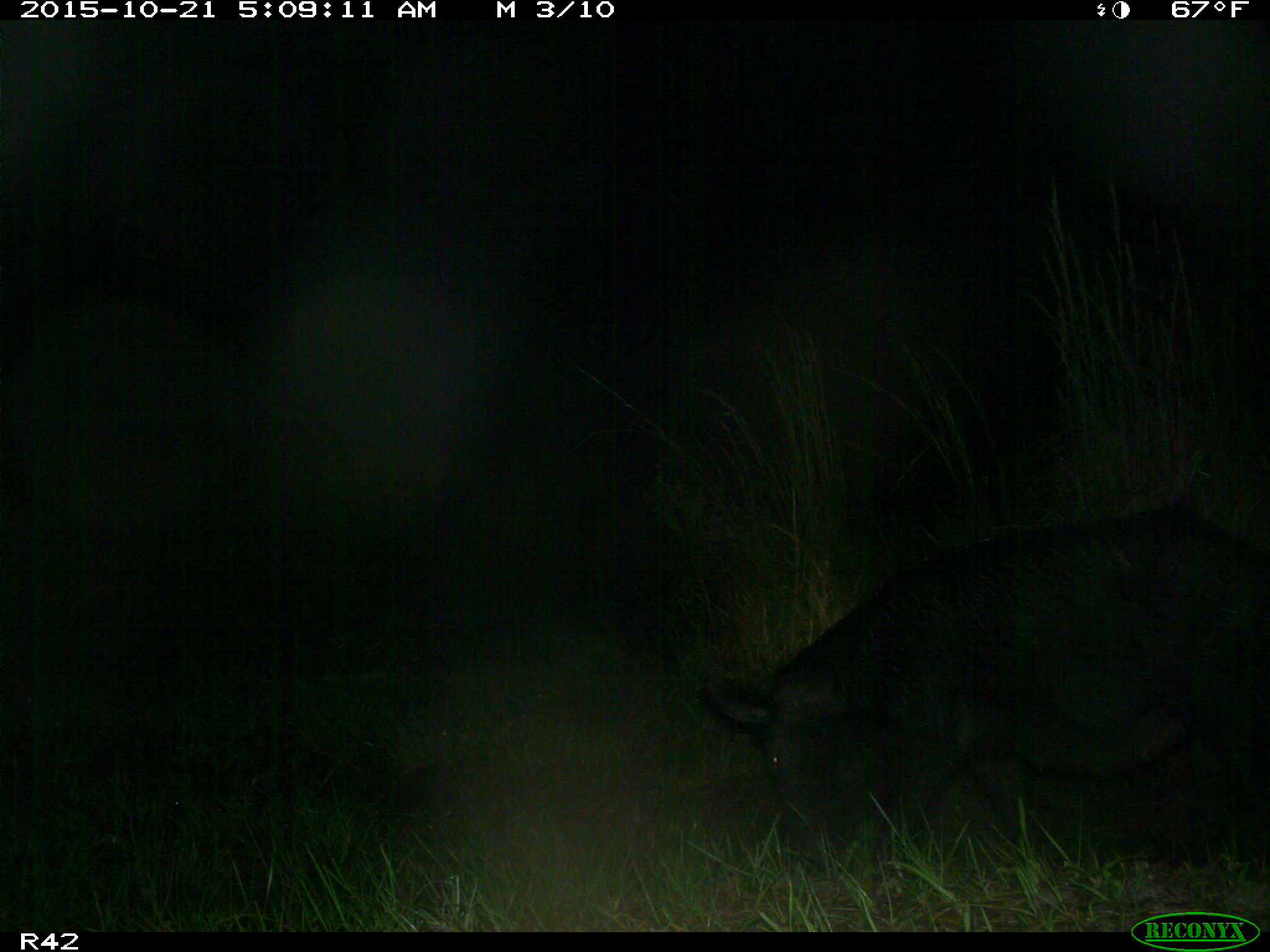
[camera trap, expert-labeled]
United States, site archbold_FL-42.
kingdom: Animalia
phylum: Chordata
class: Mammalia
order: Artiodactyla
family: Suidae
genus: Sus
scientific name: Sus scrofa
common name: wild boar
Sus scrofa (wild boar).